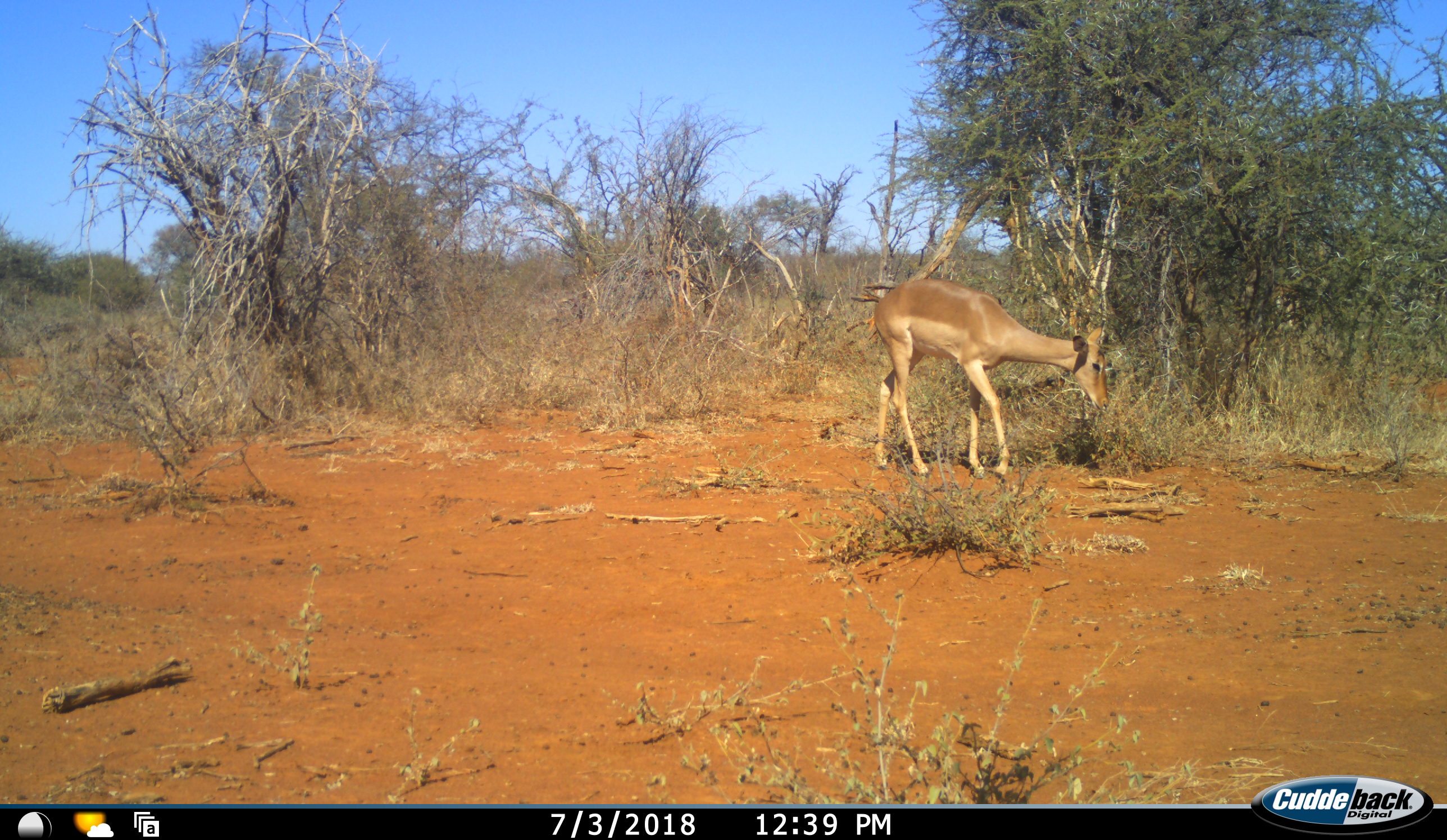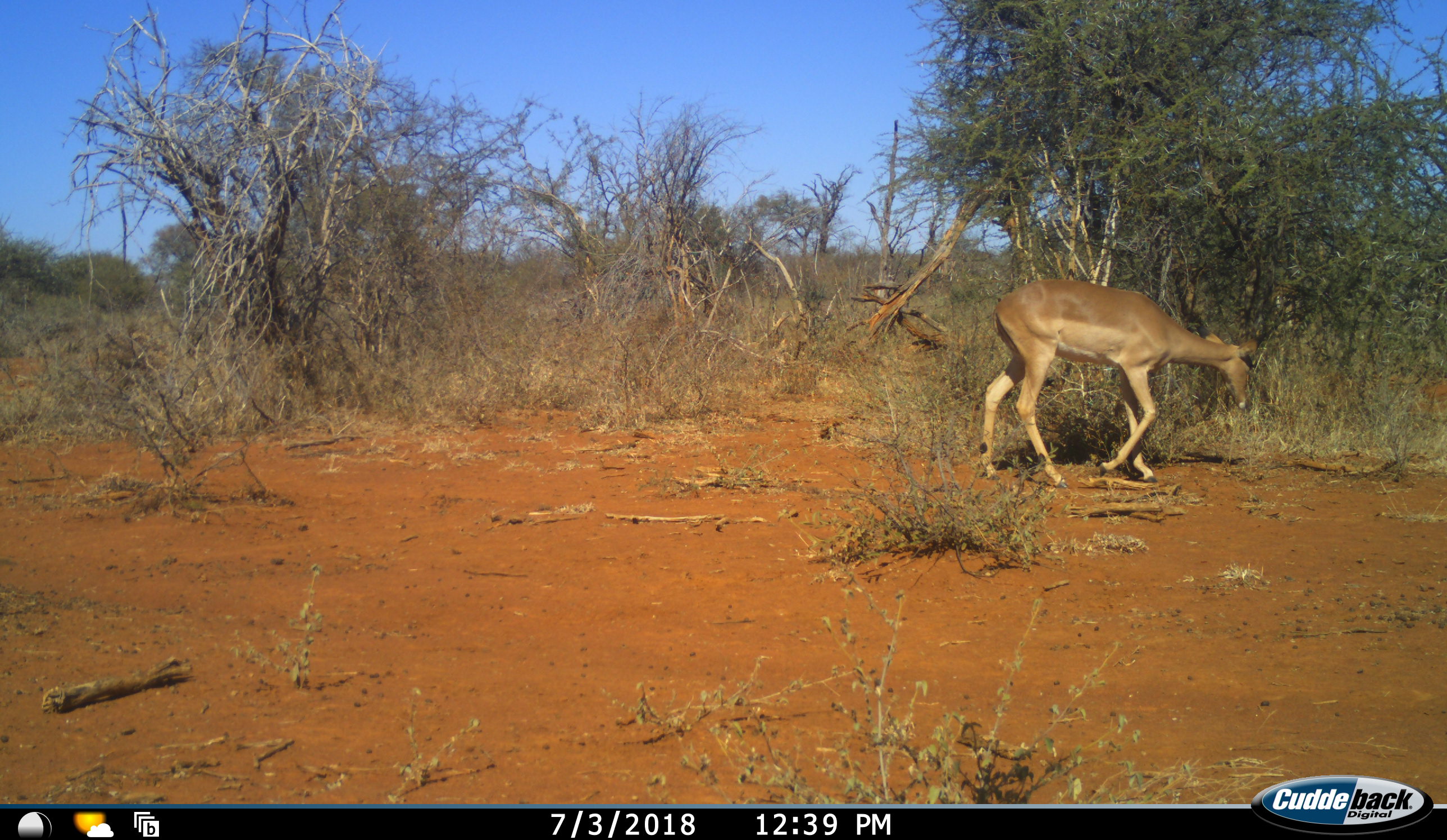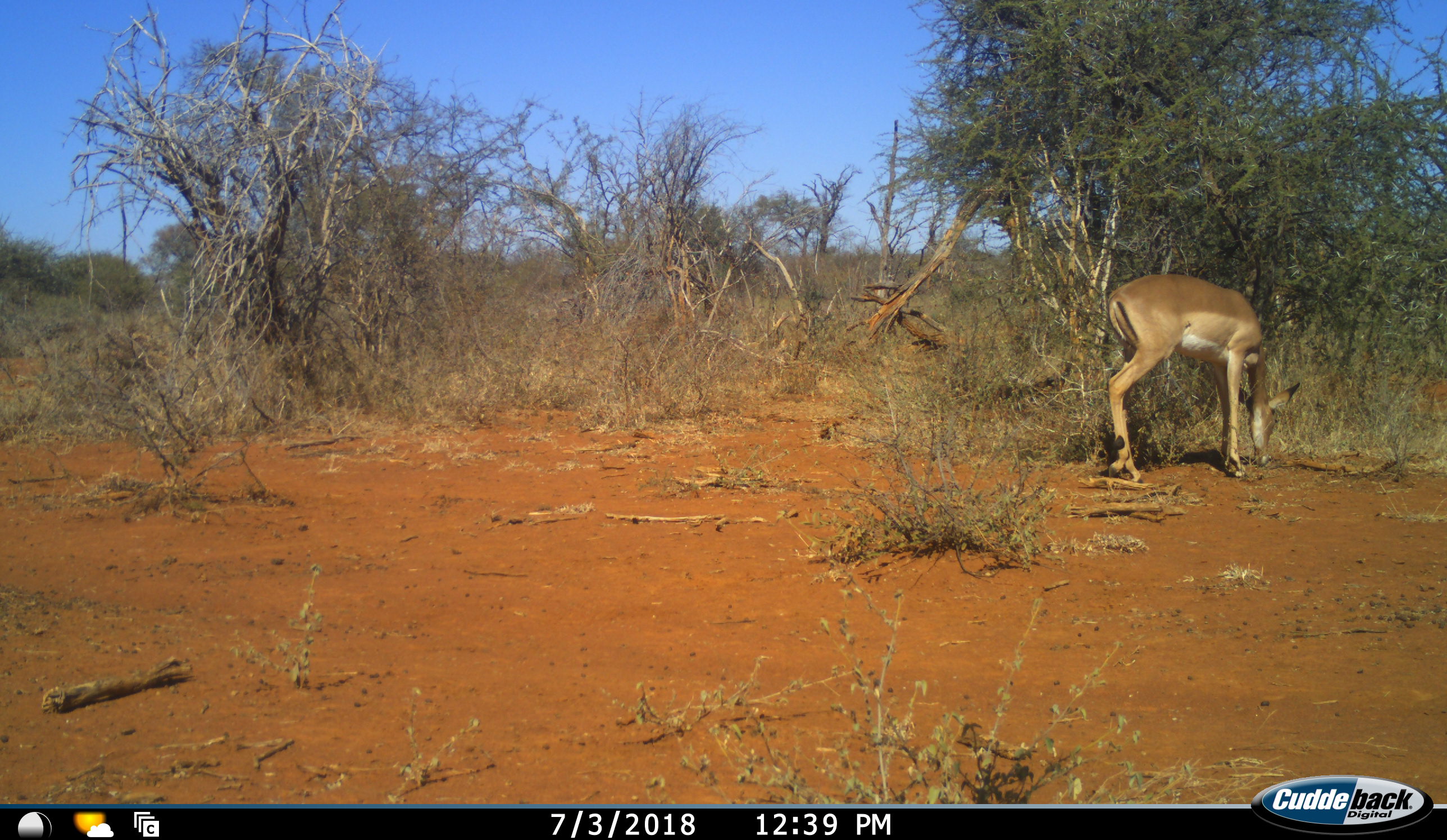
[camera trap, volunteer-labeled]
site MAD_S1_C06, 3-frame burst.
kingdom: Animalia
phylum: Chordata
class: Mammalia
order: Artiodactyla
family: Bovidae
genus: Aepyceros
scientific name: Aepyceros melampus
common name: impala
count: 1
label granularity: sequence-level